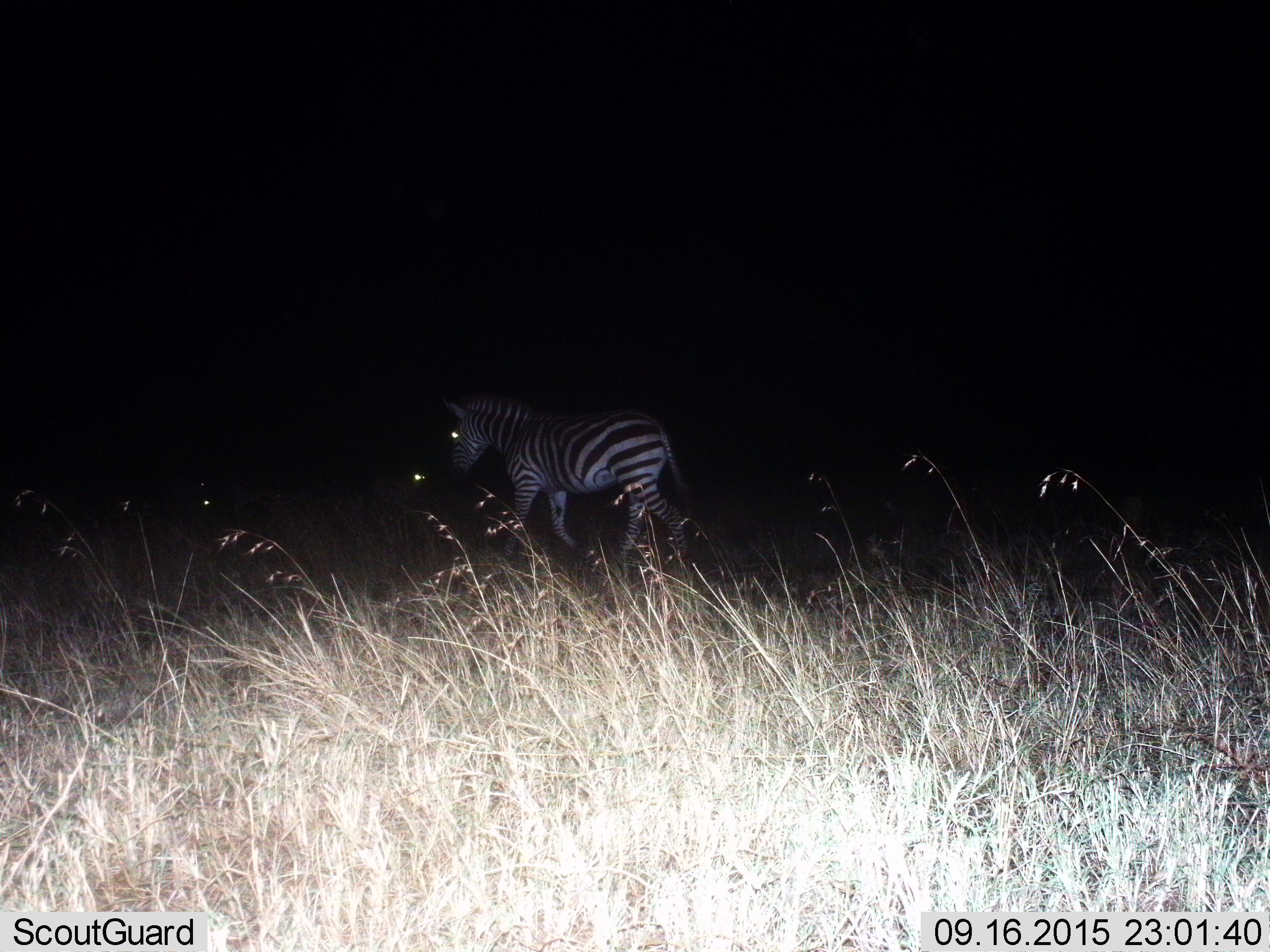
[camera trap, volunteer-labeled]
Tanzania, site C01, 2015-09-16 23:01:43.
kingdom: Animalia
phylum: Chordata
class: Mammalia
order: Perissodactyla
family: Equidae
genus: Equus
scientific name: Equus quagga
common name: plains zebra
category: zebra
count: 1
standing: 5%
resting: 5%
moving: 95%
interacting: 0%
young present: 0%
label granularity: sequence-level